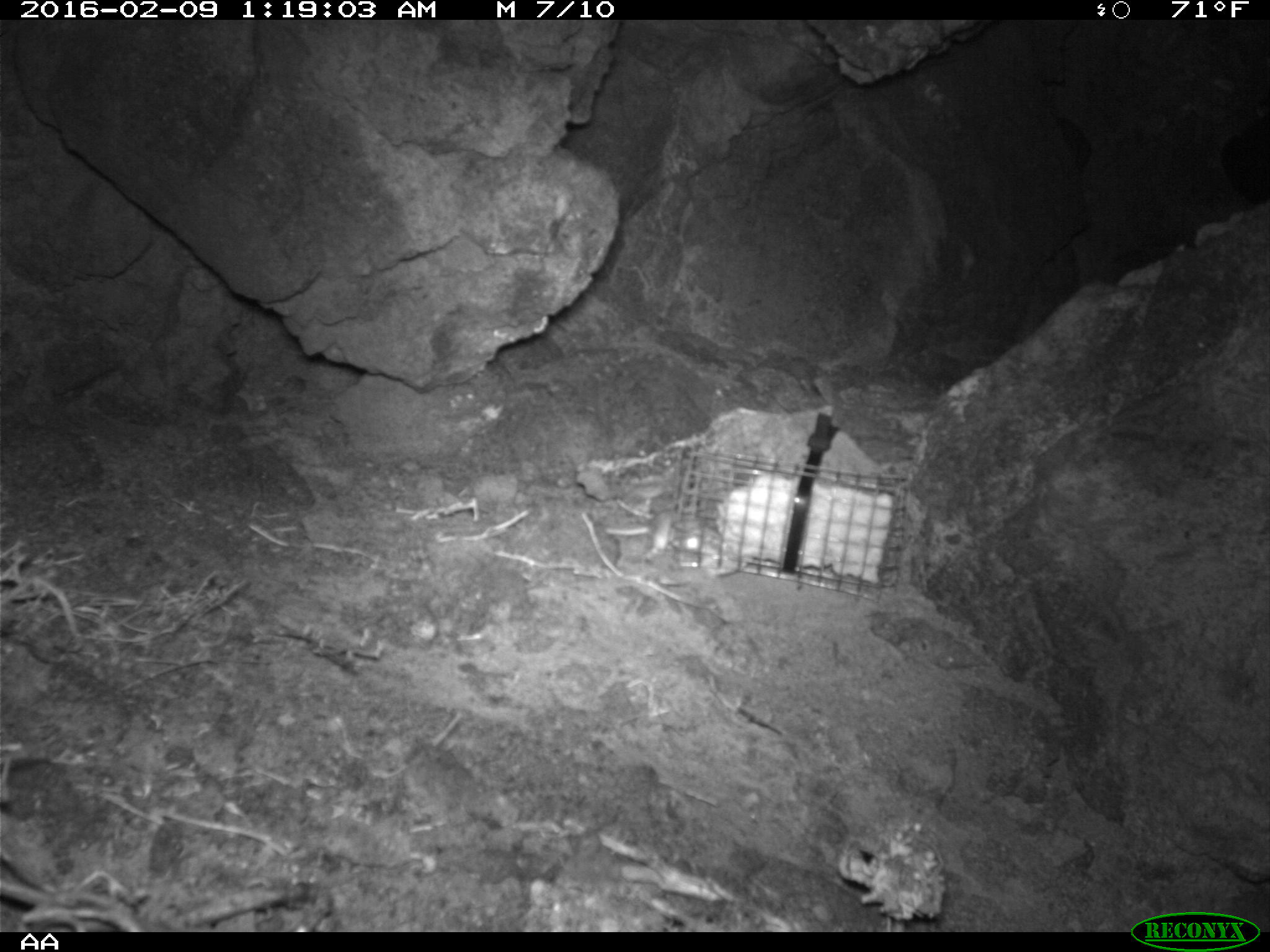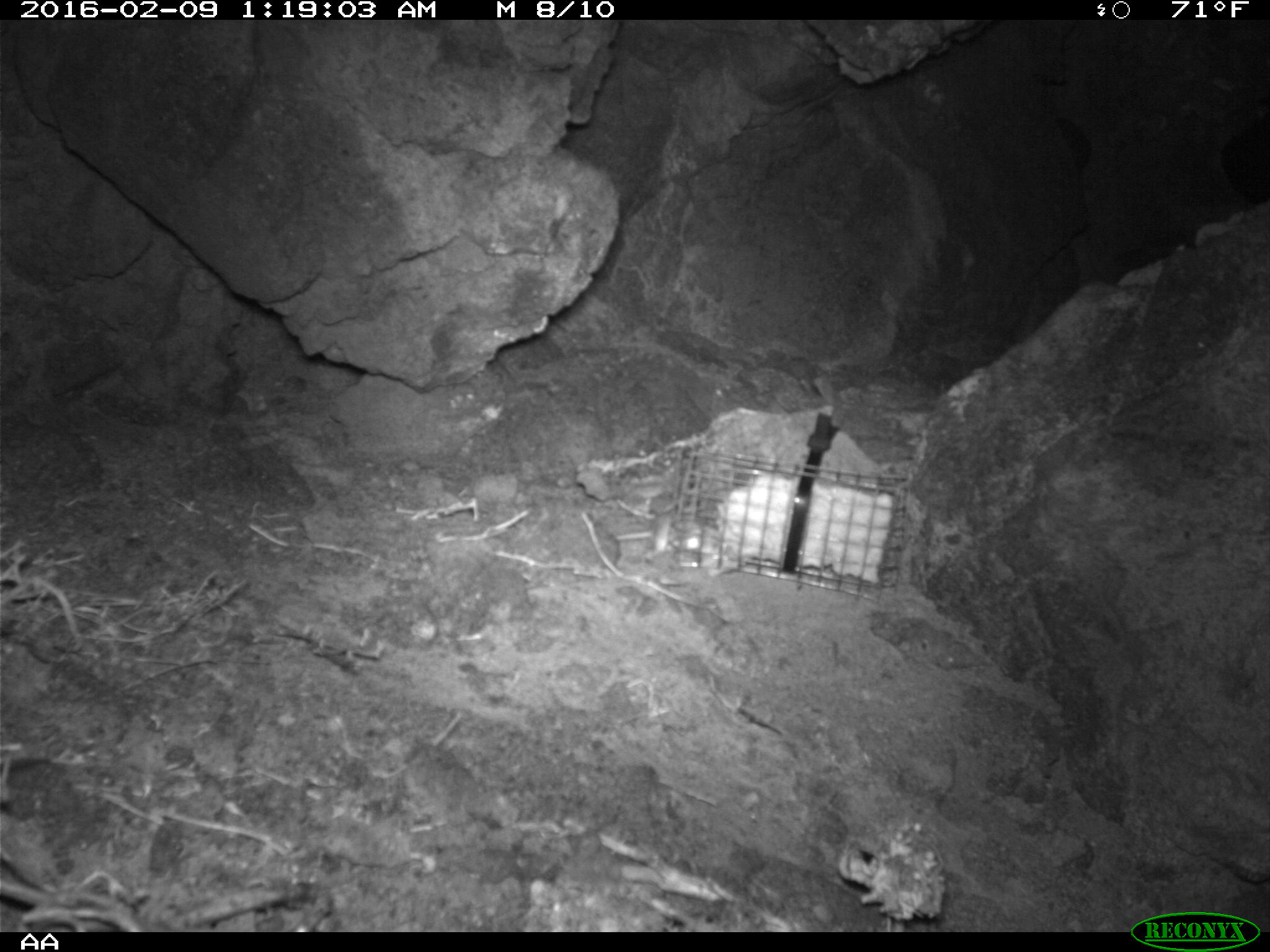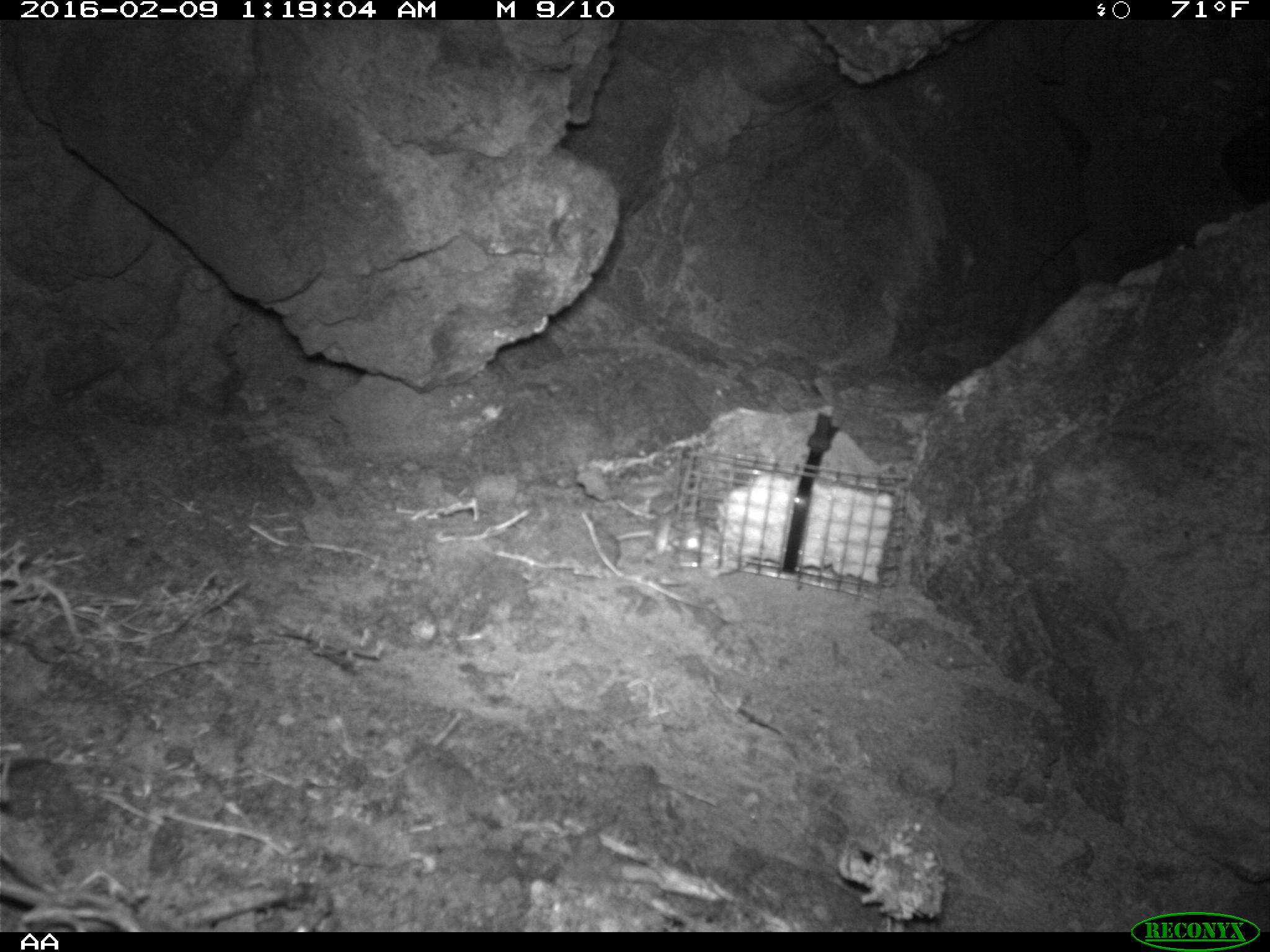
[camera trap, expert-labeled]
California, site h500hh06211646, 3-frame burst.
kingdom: Animalia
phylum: Chordata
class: Mammalia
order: Rodentia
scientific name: Rodentia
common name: rodent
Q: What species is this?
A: Rodent (Rodentia).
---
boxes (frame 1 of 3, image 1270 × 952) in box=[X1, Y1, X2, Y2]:
rodent: box=[605, 509, 705, 558]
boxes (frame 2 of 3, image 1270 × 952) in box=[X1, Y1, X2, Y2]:
rodent: box=[615, 513, 672, 553]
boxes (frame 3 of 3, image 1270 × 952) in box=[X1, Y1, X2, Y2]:
rodent: box=[615, 514, 698, 555]